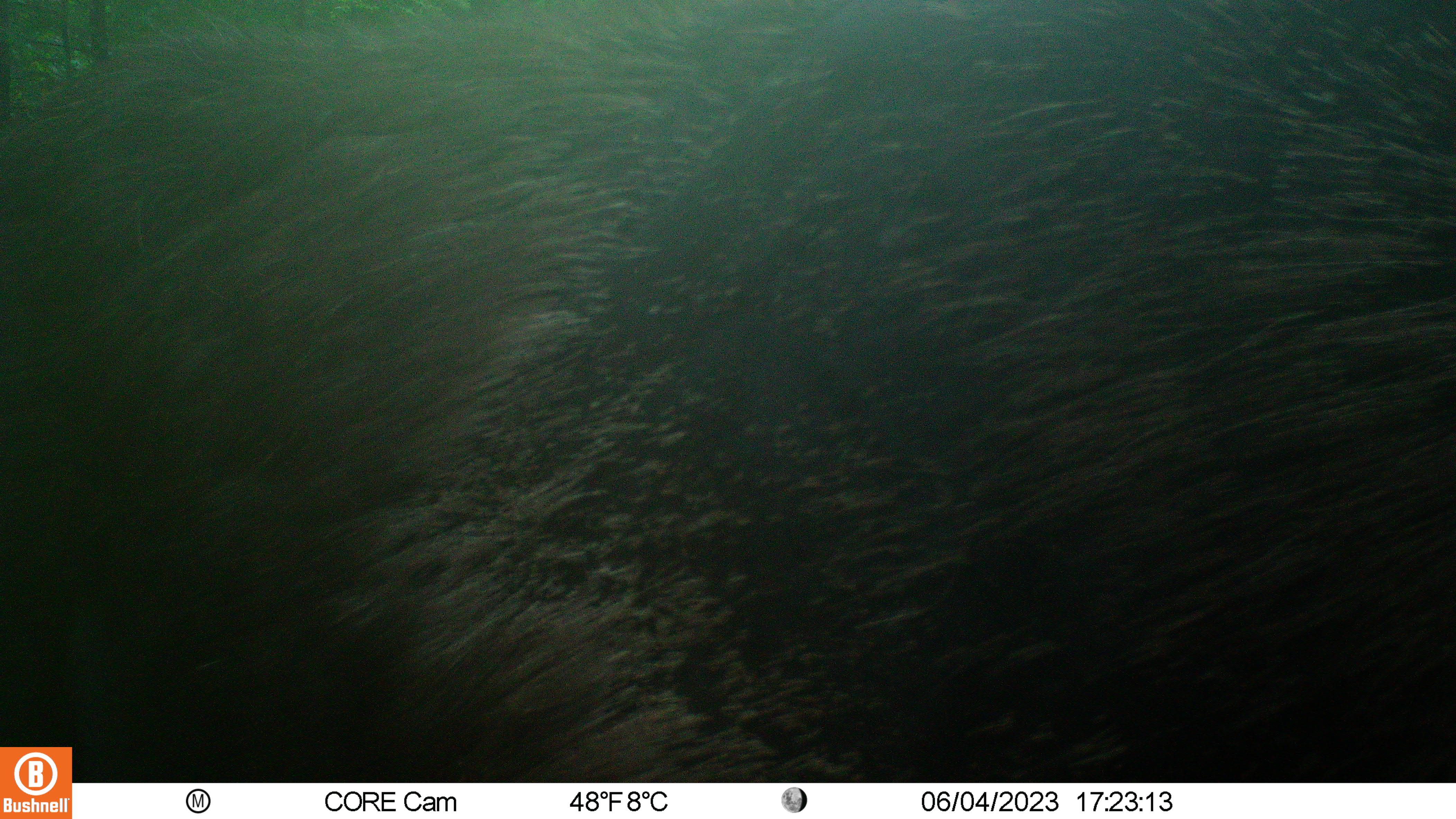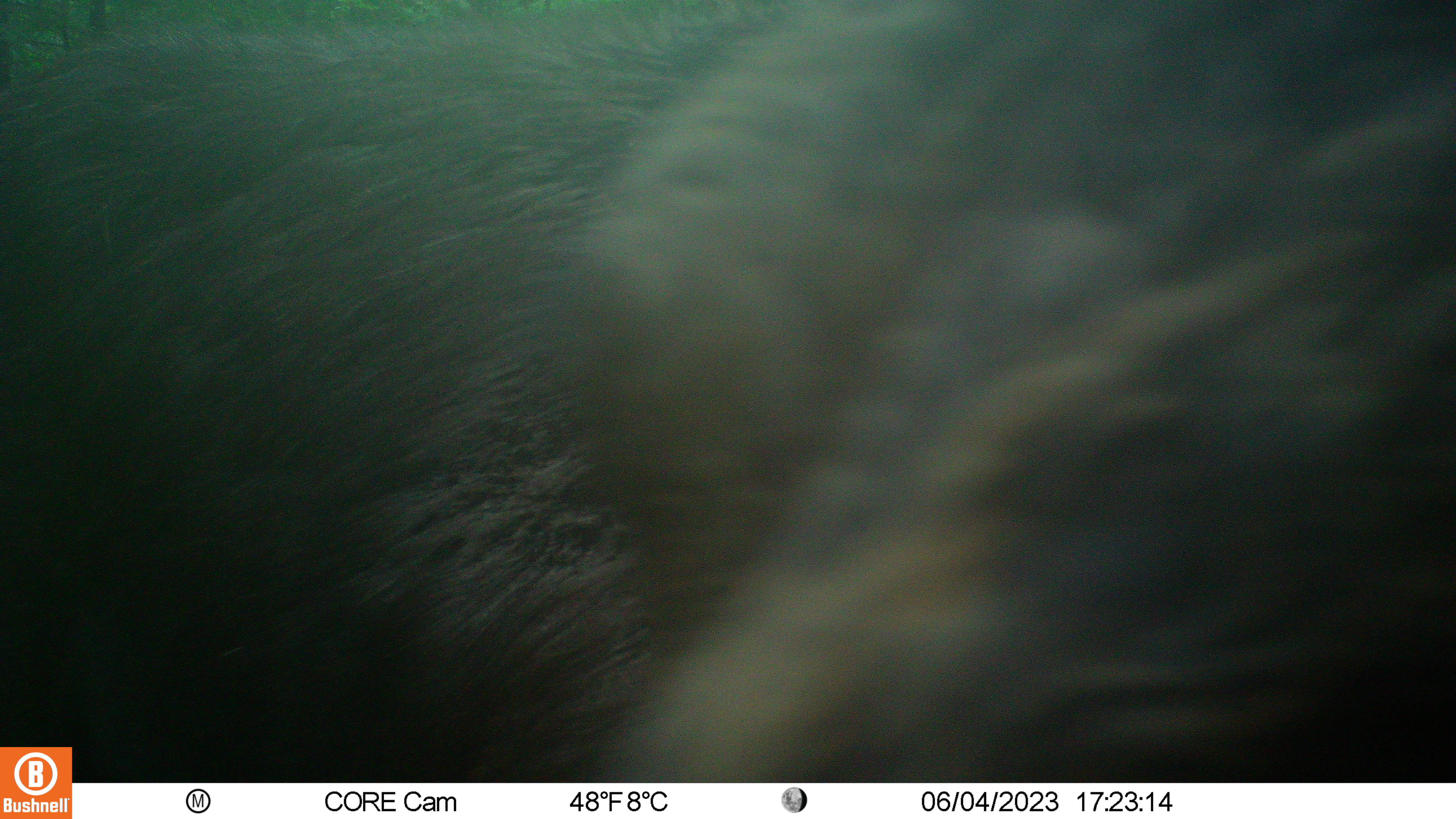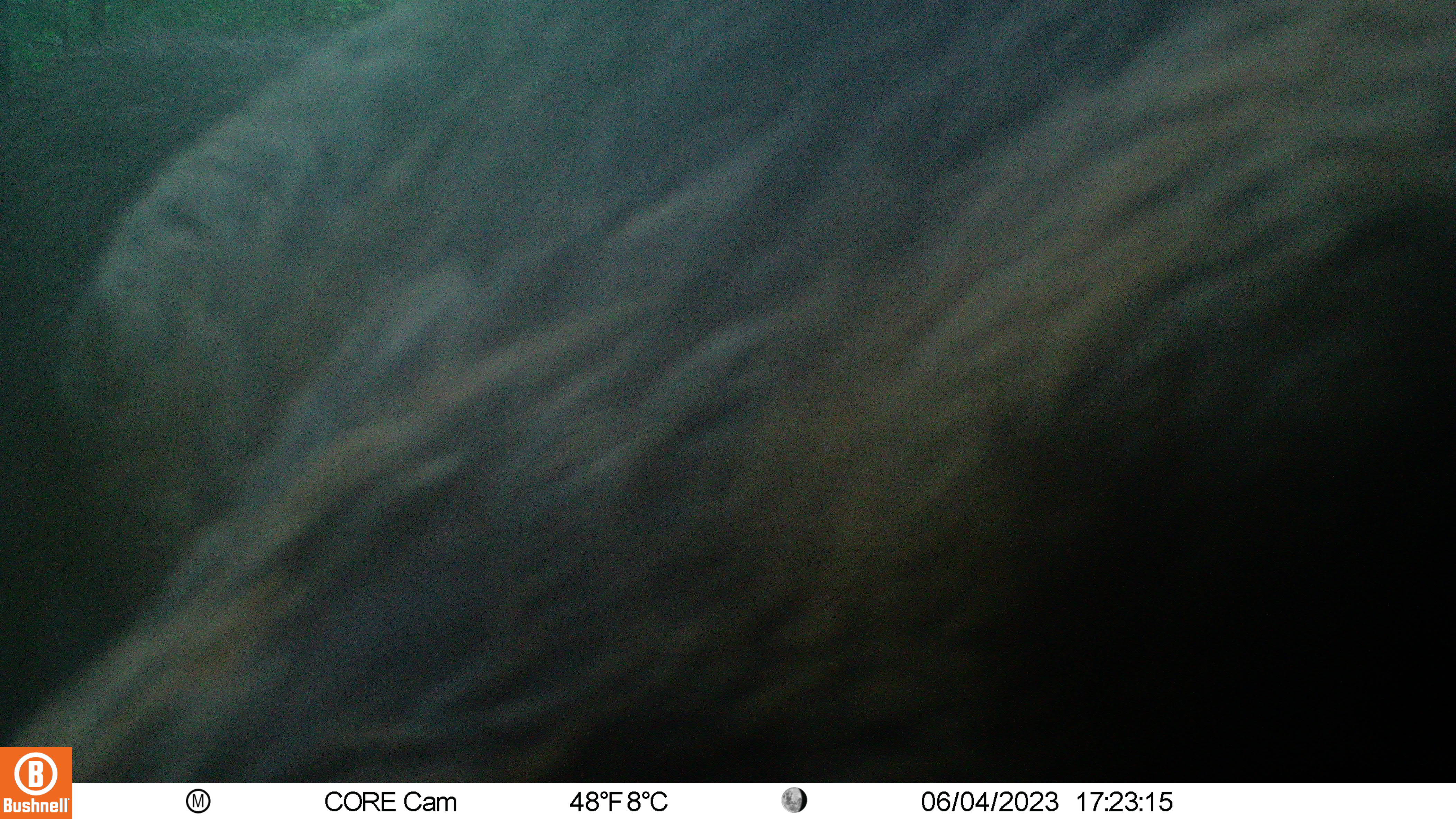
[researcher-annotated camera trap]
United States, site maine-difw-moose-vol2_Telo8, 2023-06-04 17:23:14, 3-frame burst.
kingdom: Animalia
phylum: Chordata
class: Mammalia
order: Artiodactyla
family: Cervidae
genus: Alces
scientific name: Alces alces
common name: moose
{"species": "moose (Alces alces)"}